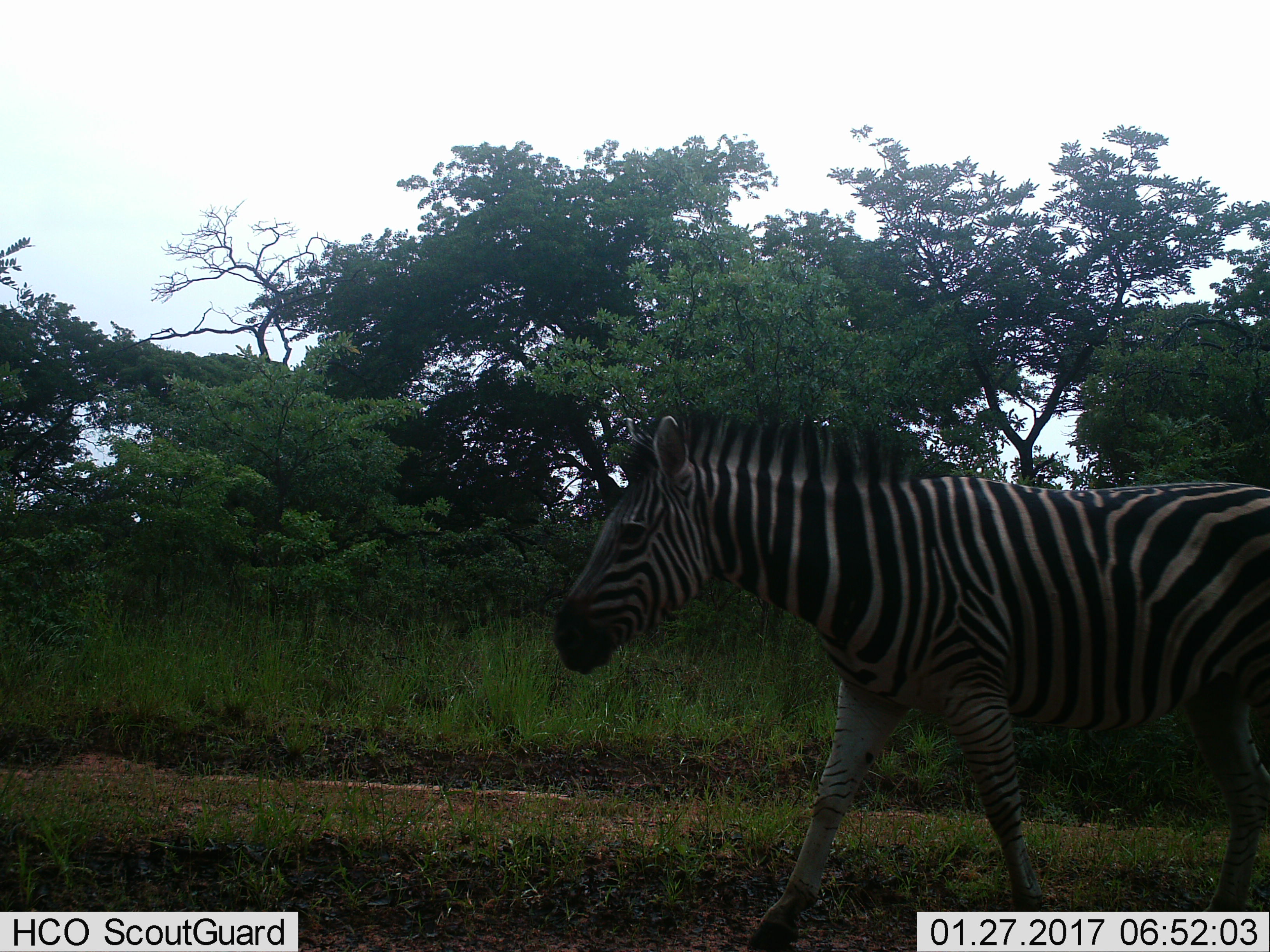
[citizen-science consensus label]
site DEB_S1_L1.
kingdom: Animalia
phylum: Chordata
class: Mammalia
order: Perissodactyla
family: Equidae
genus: Equus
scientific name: Equus quagga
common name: plains zebra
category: zebraplains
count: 1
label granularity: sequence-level